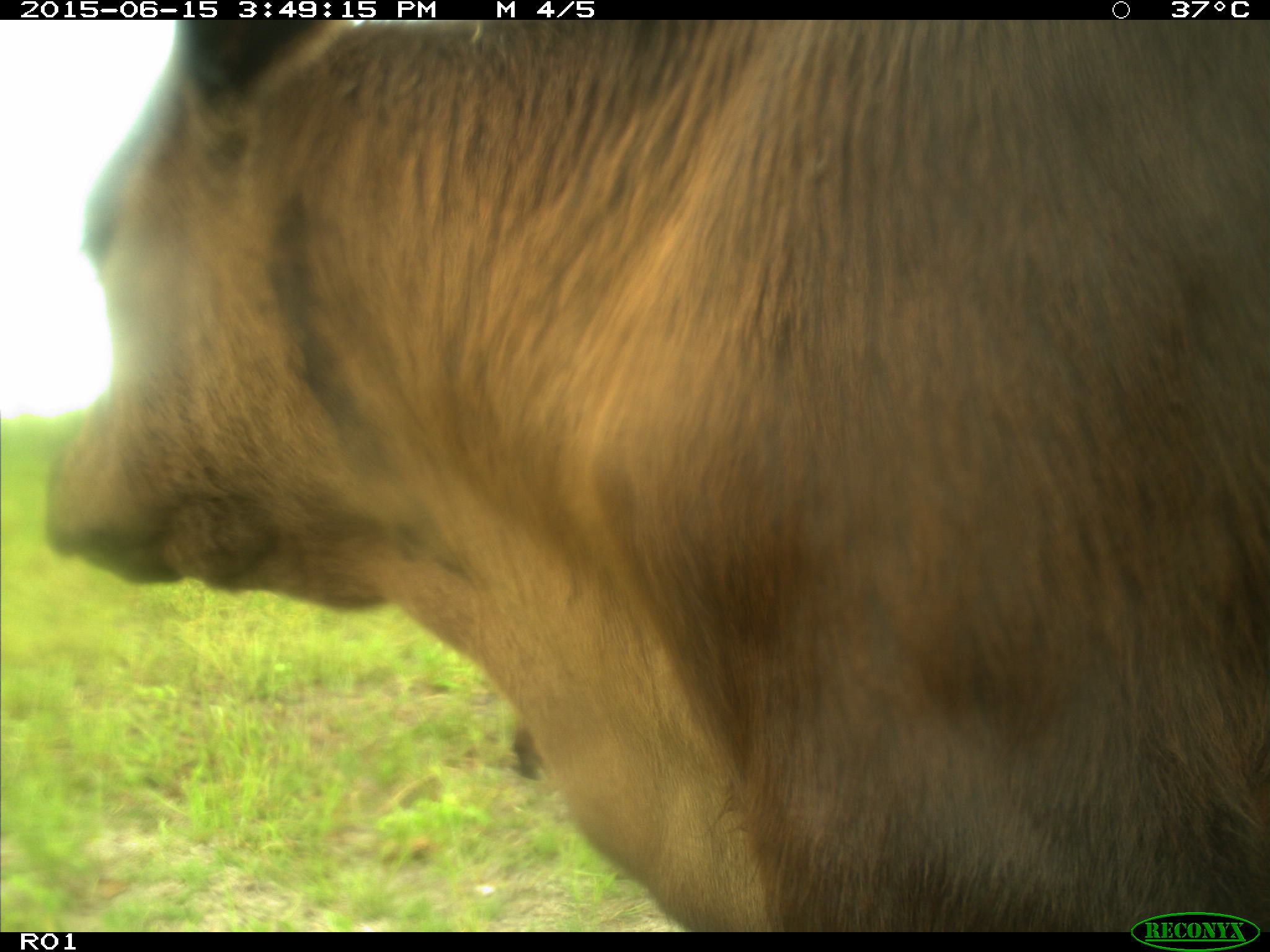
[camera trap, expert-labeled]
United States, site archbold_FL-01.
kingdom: Animalia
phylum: Chordata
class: Mammalia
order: Artiodactyla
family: Bovidae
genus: Bos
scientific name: Bos taurus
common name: domestic cow